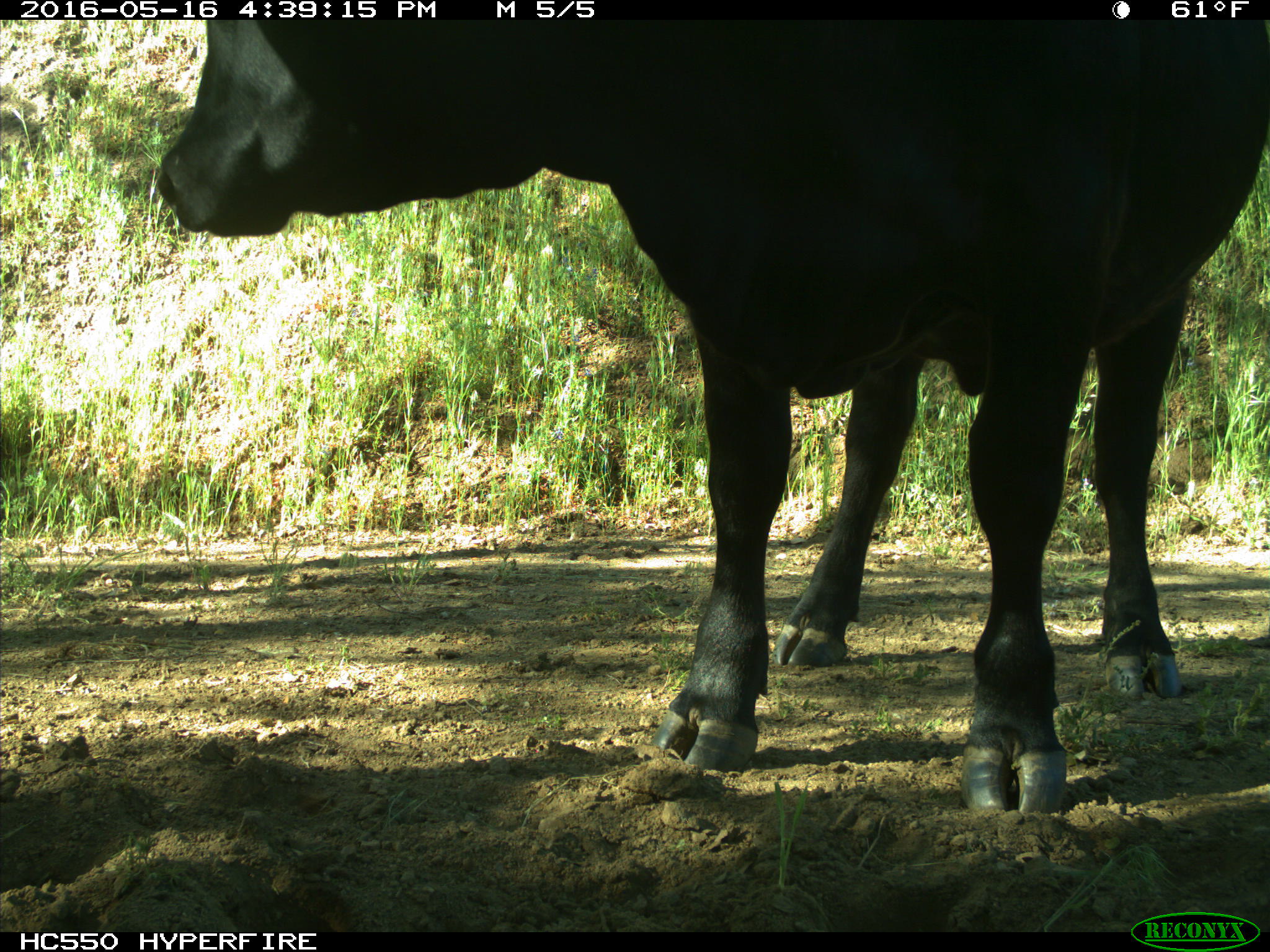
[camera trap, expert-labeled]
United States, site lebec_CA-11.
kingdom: Animalia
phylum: Chordata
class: Mammalia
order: Artiodactyla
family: Bovidae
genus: Bos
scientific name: Bos taurus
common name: domestic cow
Bos taurus (domestic cow).